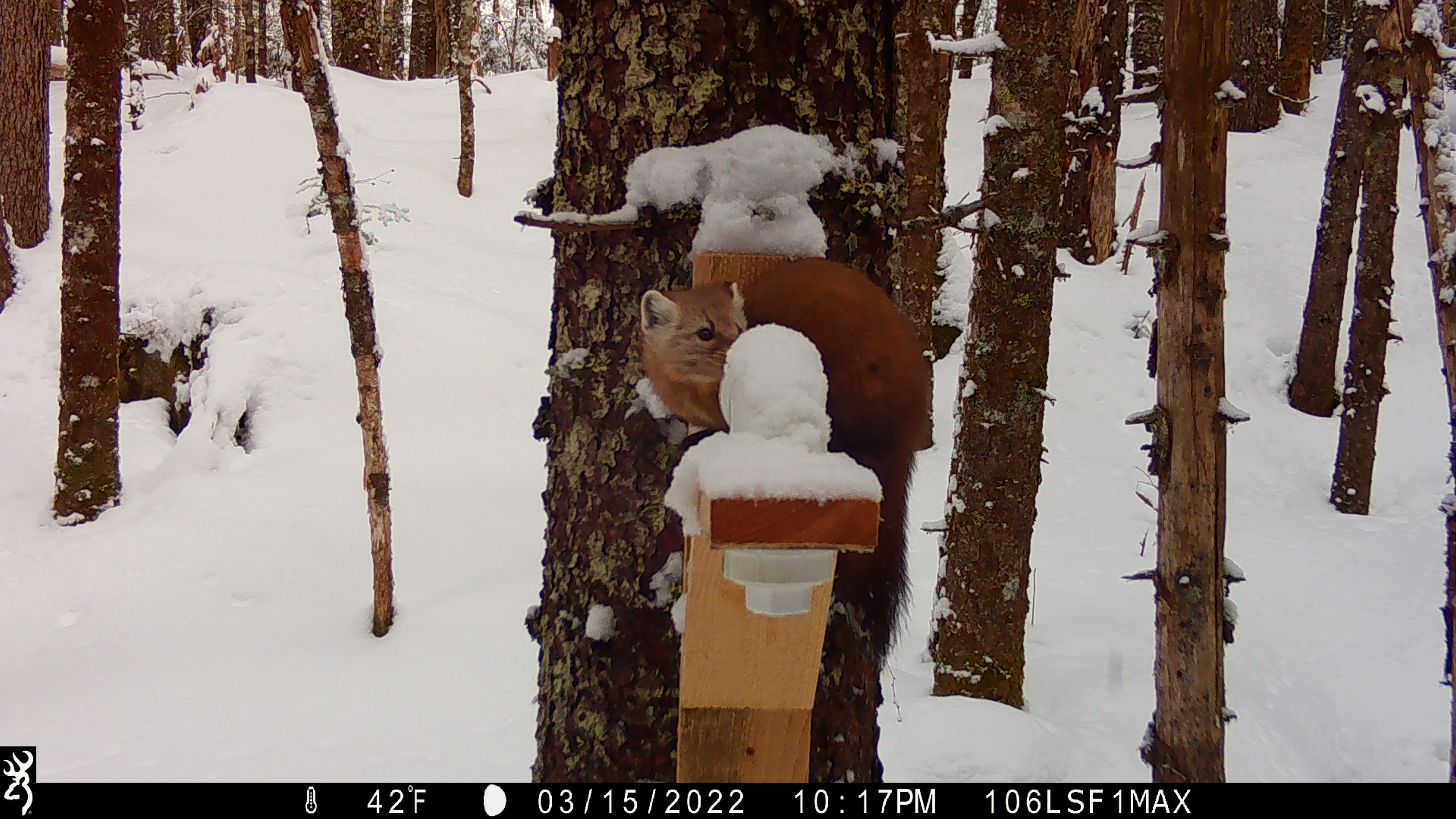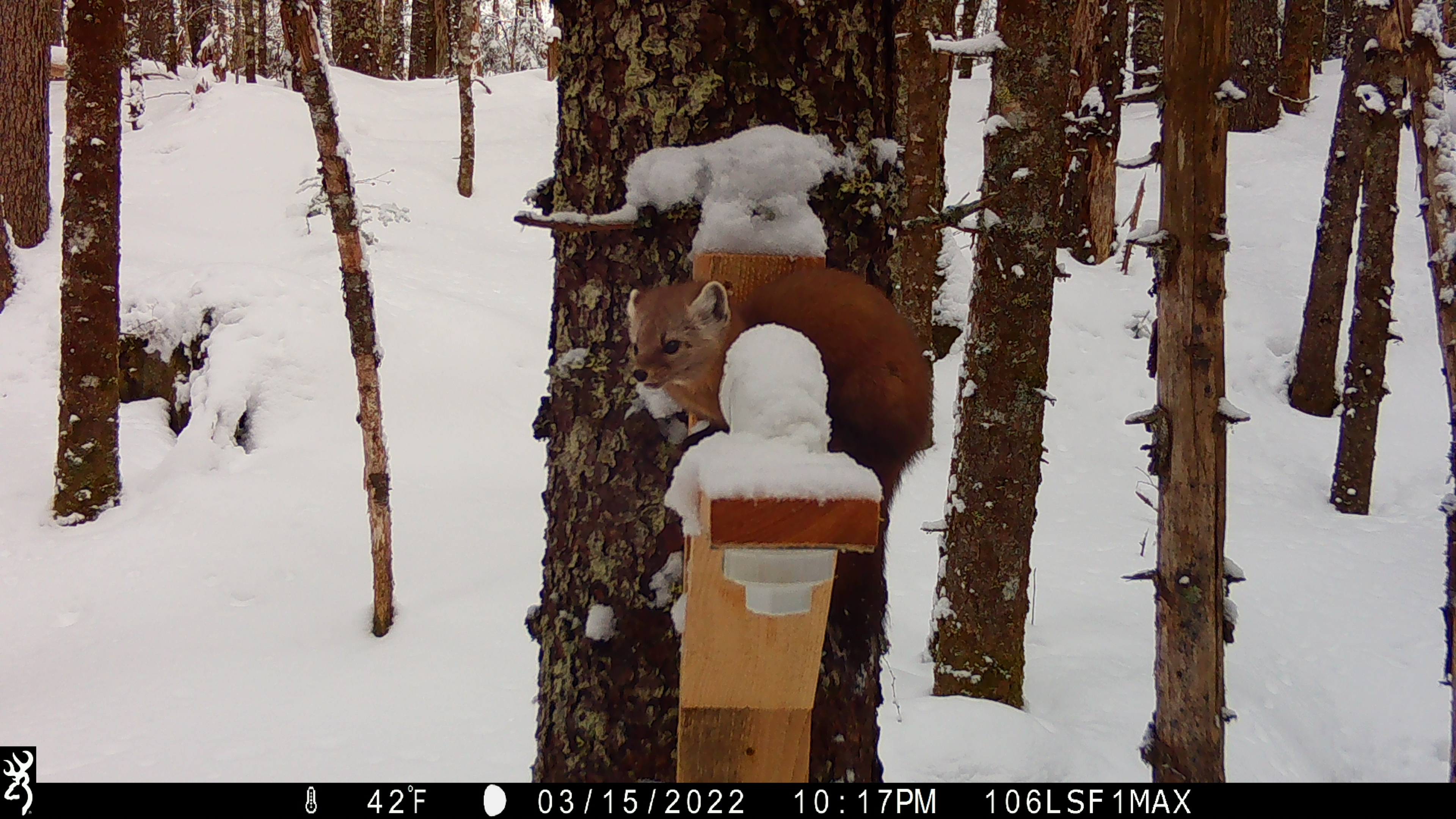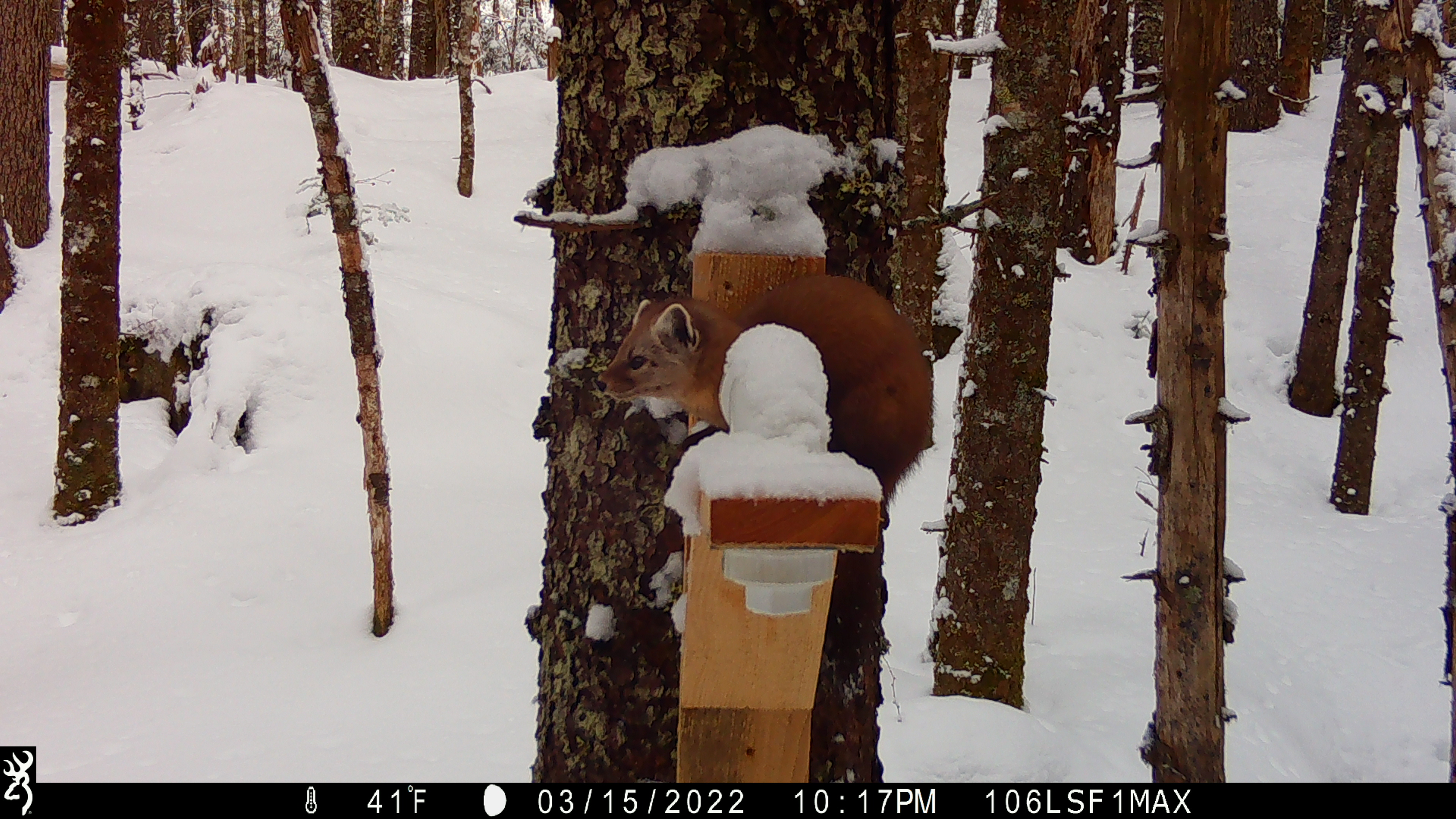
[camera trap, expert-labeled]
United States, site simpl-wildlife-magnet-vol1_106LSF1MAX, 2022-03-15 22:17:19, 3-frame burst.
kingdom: Animalia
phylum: Chordata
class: Mammalia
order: Carnivora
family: Mustelidae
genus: Martes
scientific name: Martes americana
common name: american marten